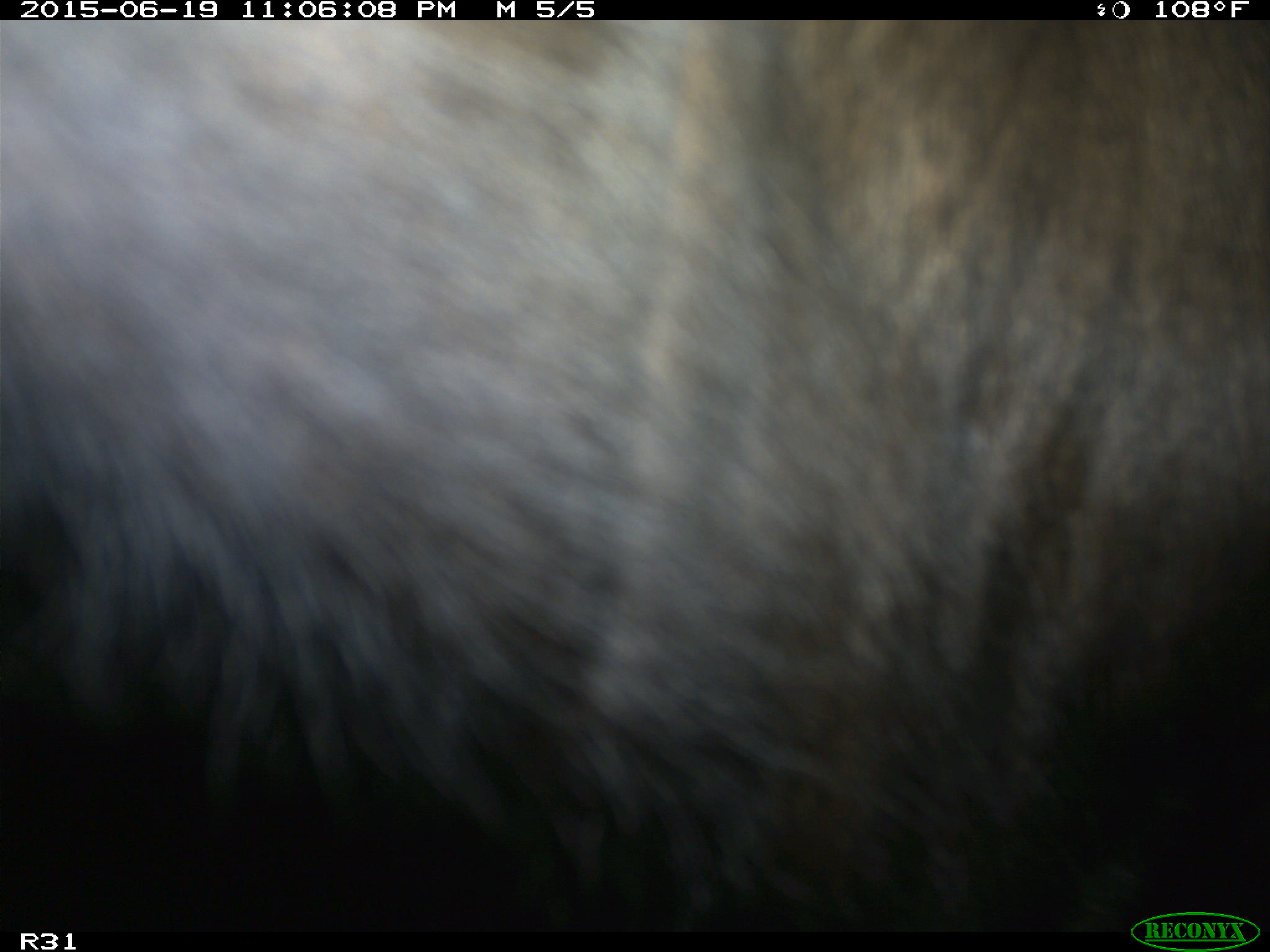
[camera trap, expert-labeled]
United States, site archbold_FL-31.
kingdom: Animalia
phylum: Chordata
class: Mammalia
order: Artiodactyla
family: Bovidae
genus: Bos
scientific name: Bos taurus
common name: domestic cow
Bos taurus (domestic cow).